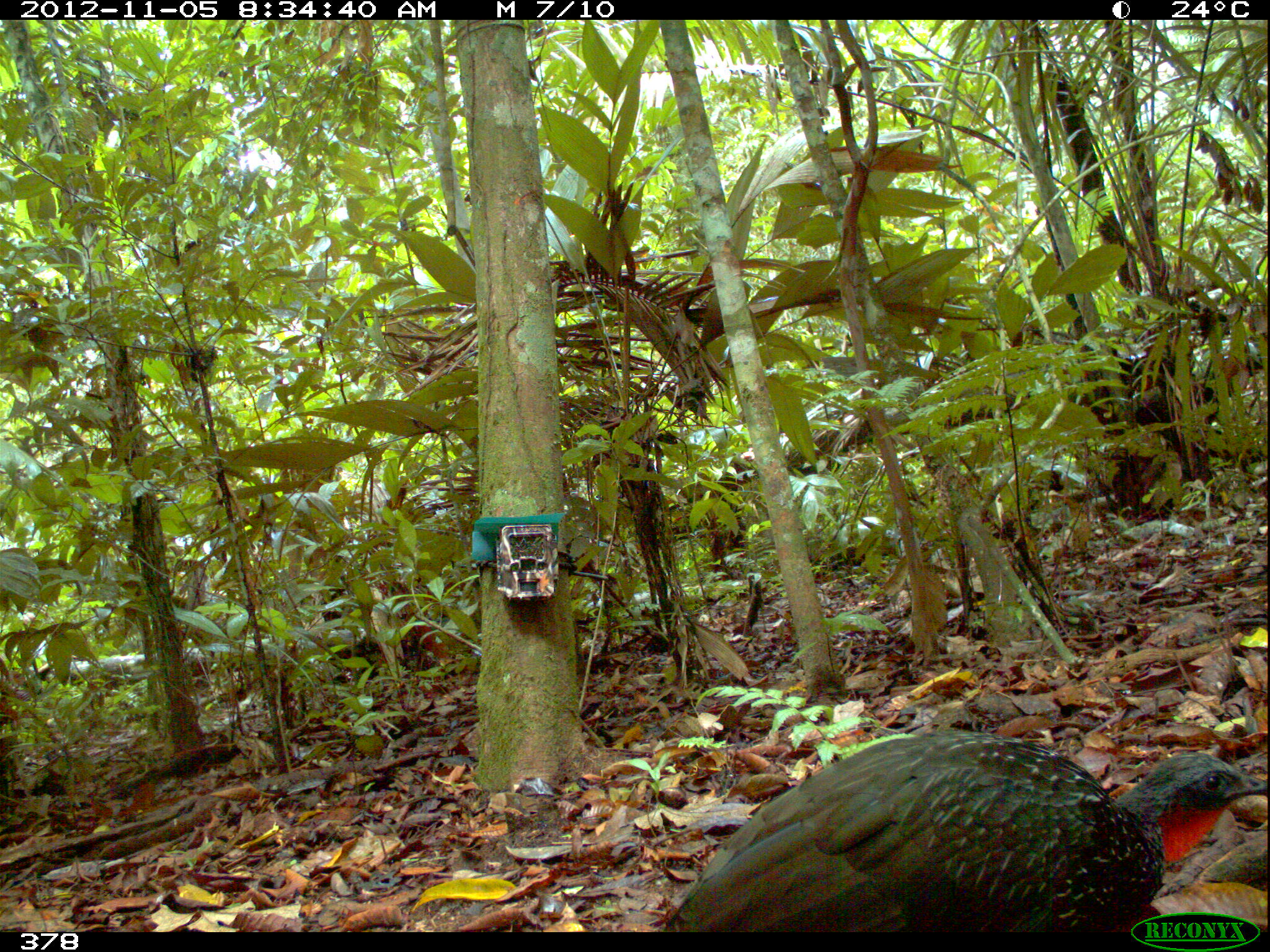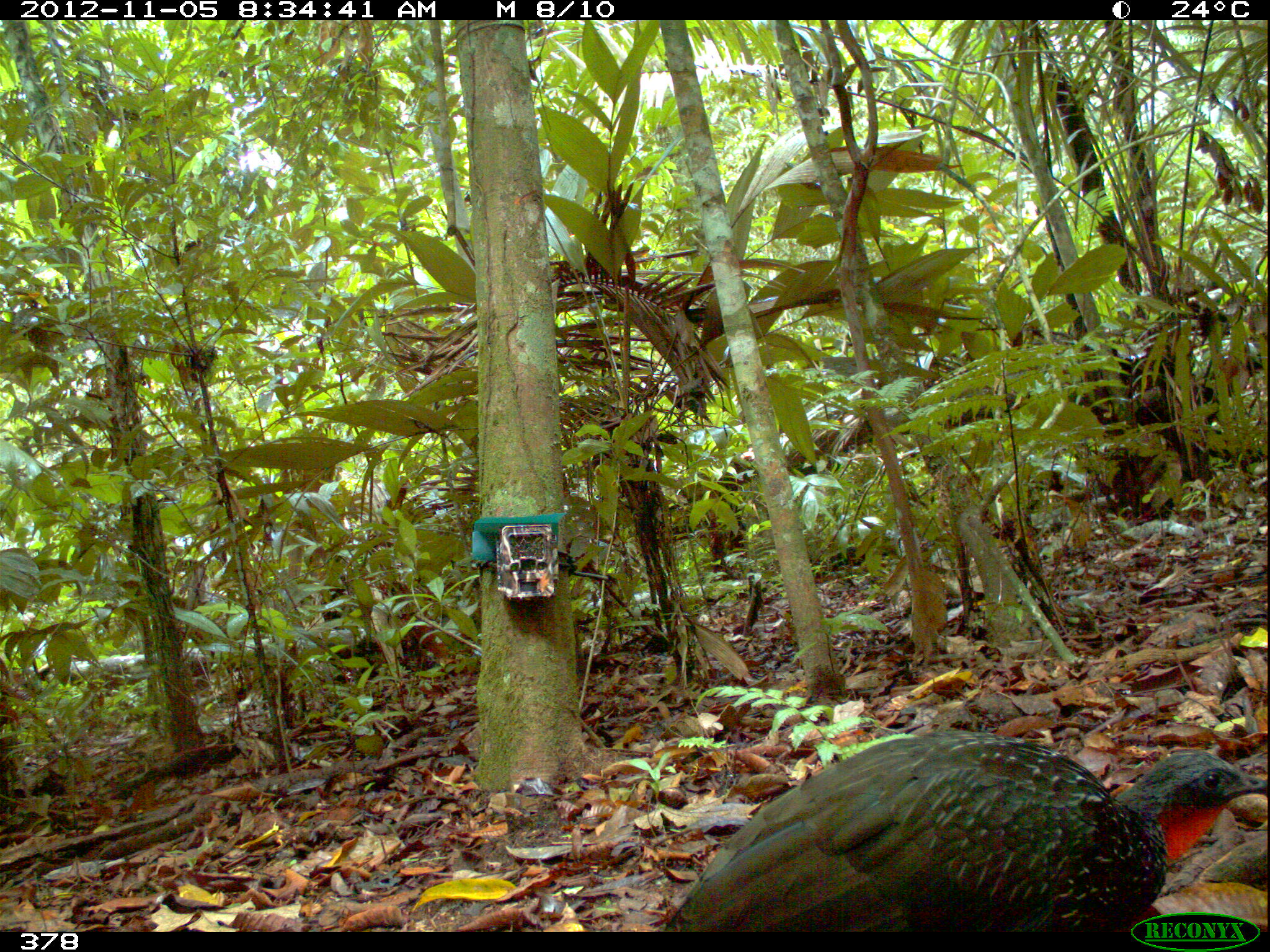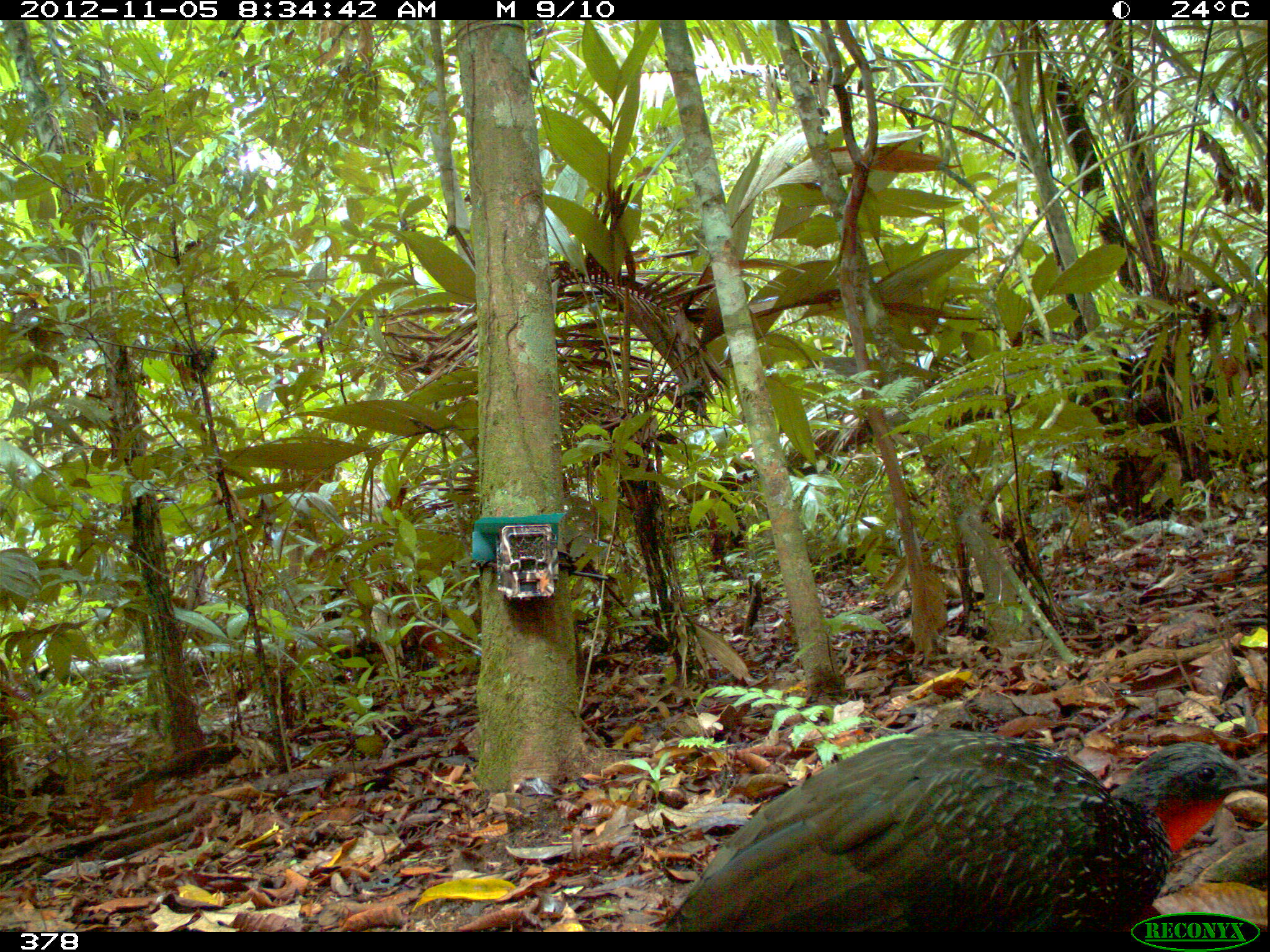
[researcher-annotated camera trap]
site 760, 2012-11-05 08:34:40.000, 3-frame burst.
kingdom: Animalia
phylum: Chordata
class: Aves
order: Galliformes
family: Cracidae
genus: Penelope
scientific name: Penelope jacquacu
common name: spix's guan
Penelope jacquacu (spix's guan).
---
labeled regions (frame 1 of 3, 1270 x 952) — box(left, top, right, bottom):
penelope jacquacu: box(659, 731, 1270, 933)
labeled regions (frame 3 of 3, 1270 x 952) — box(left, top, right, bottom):
penelope jacquacu: box(661, 730, 1270, 931)